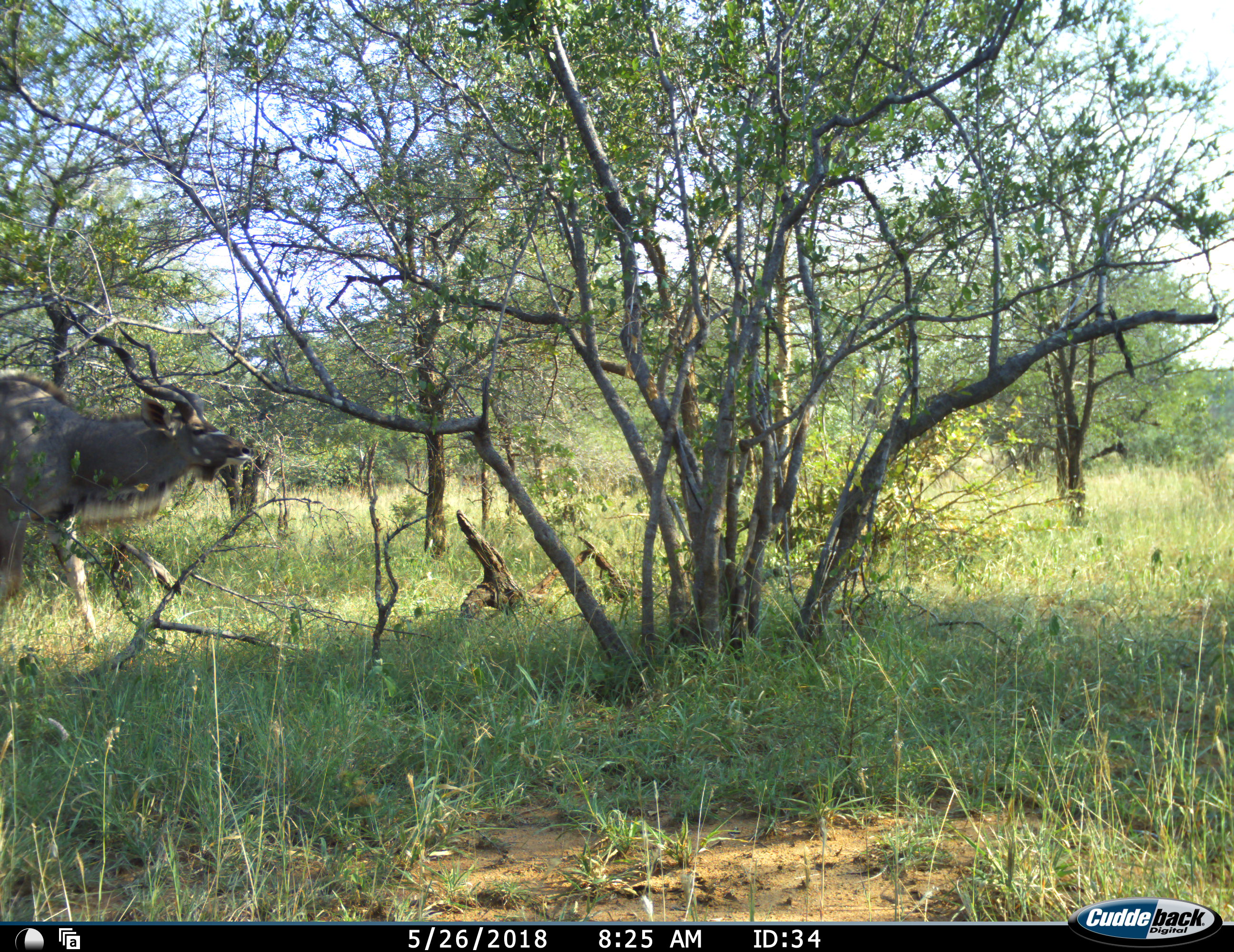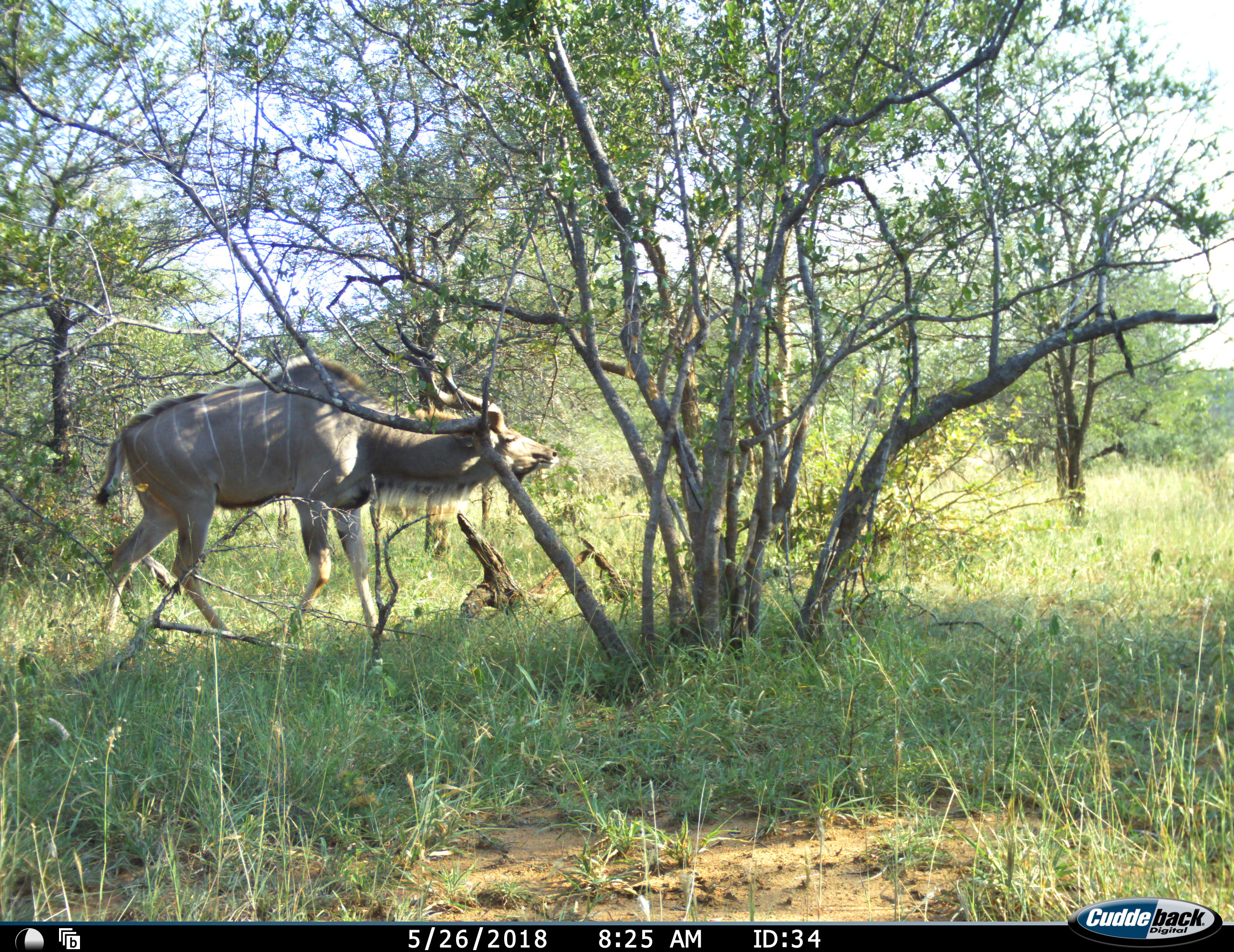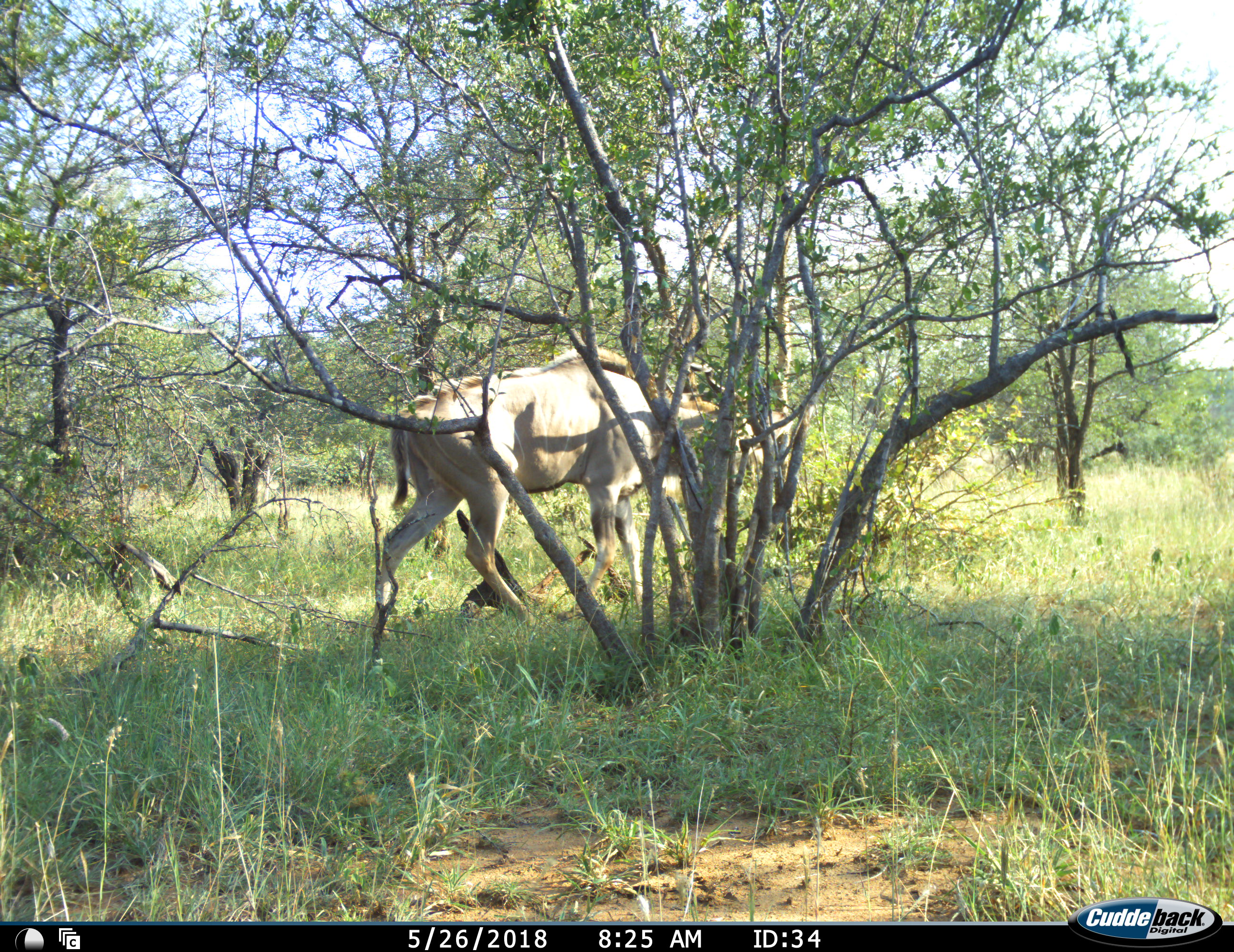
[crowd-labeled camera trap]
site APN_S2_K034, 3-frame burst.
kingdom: Animalia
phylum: Chordata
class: Mammalia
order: Artiodactyla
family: Bovidae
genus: Tragelaphus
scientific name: Tragelaphus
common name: kudu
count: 1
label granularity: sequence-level